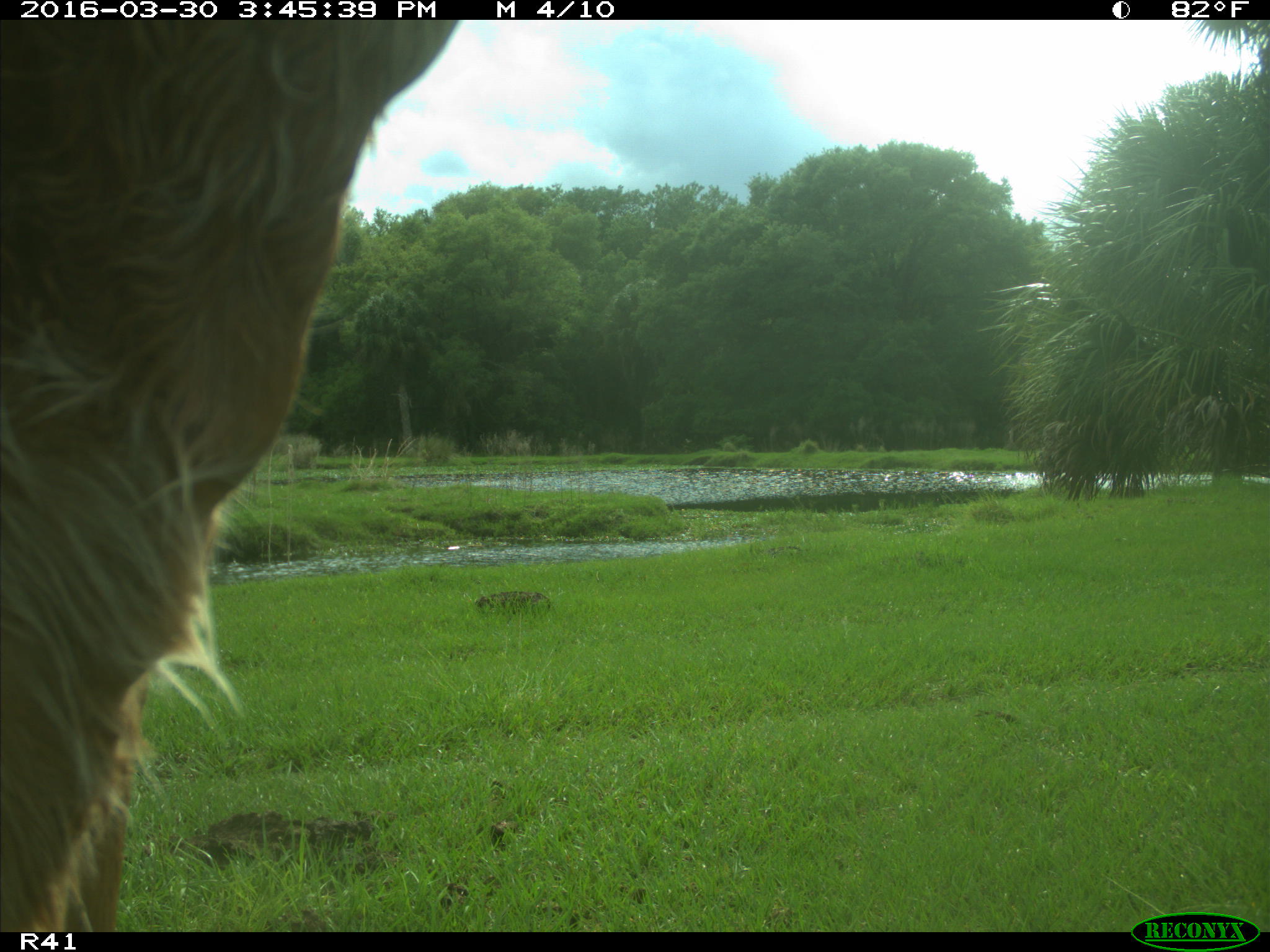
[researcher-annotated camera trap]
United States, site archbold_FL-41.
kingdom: Animalia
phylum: Chordata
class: Mammalia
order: Artiodactyla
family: Bovidae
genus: Bos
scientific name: Bos taurus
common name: domestic cow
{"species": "Bos taurus (domestic cow)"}